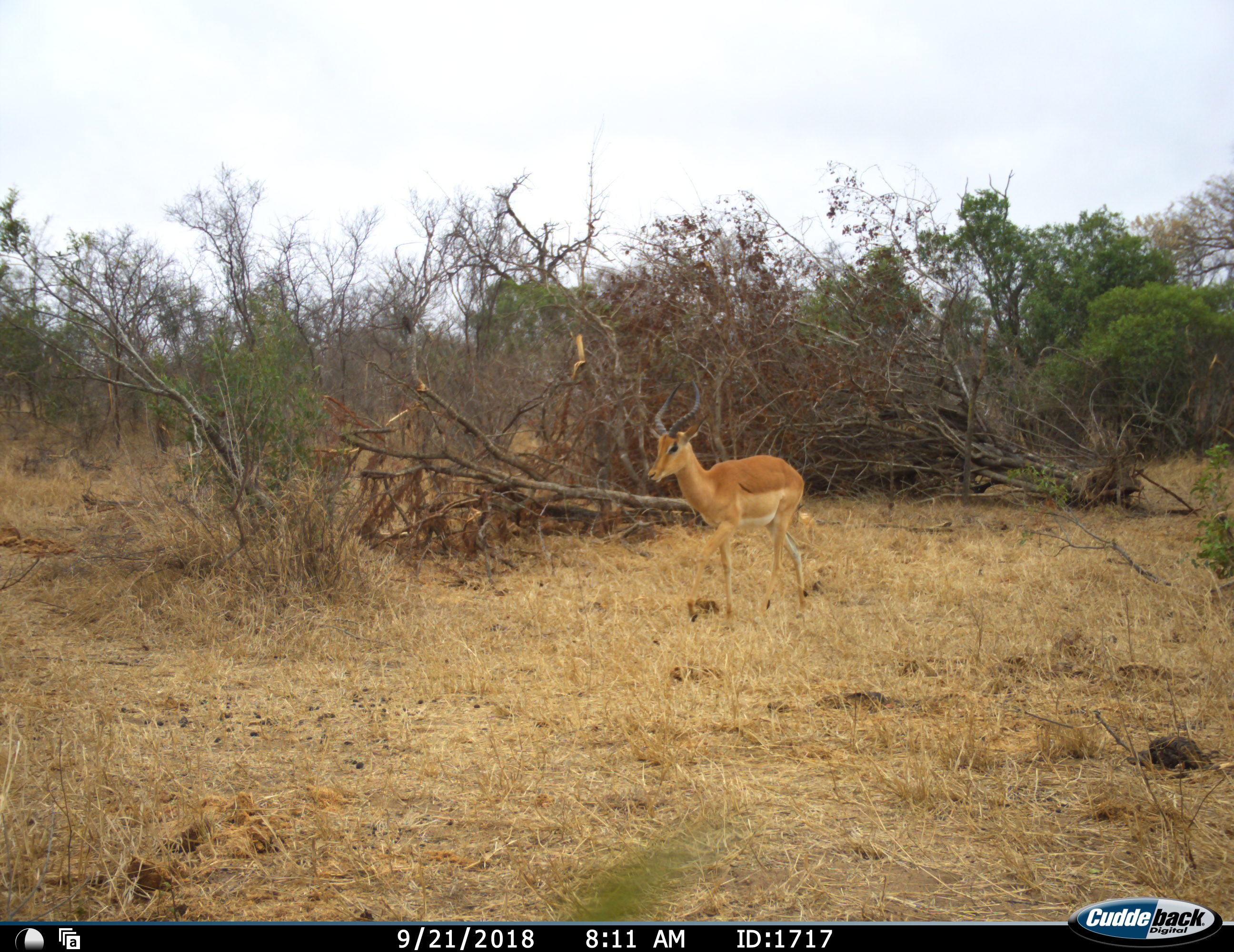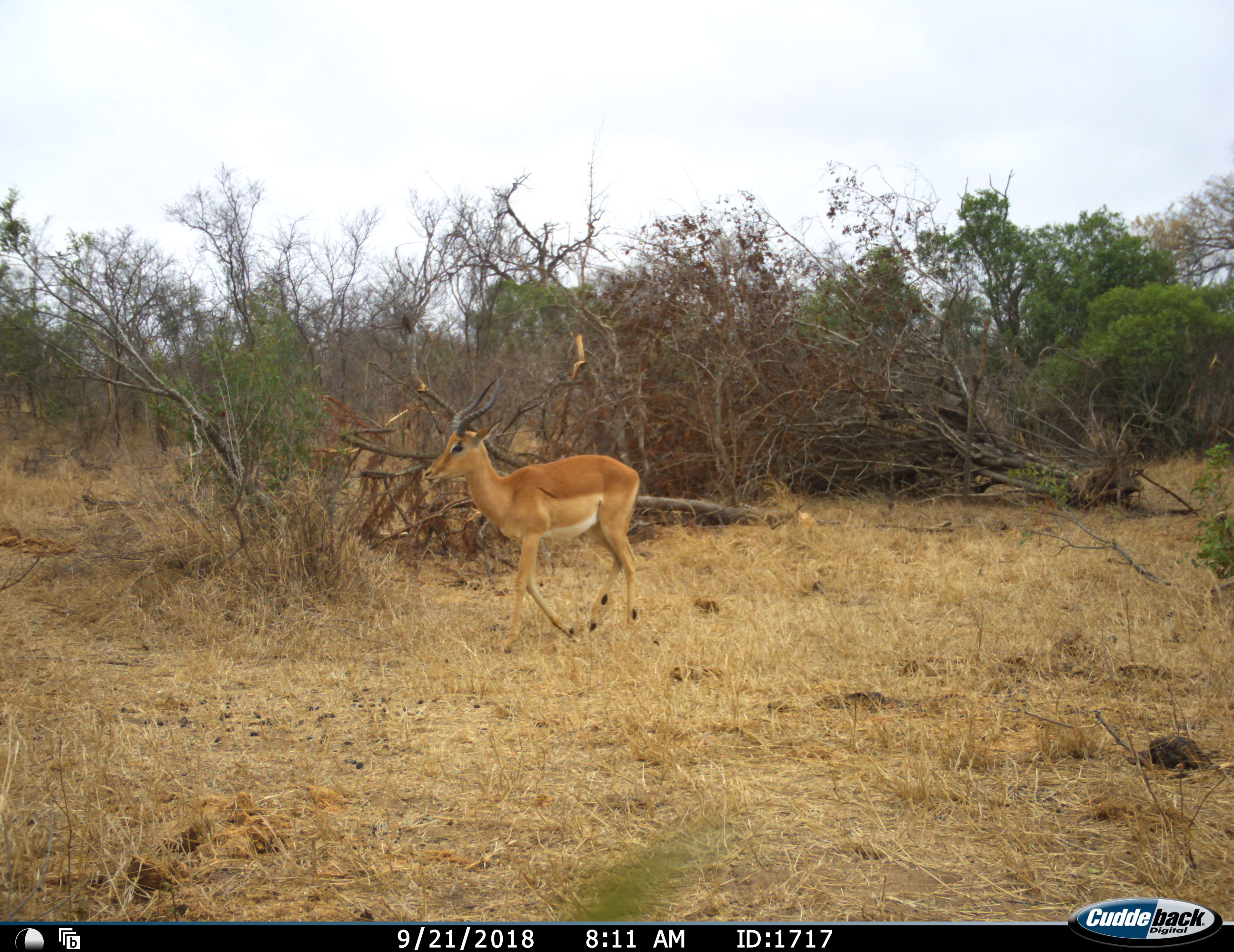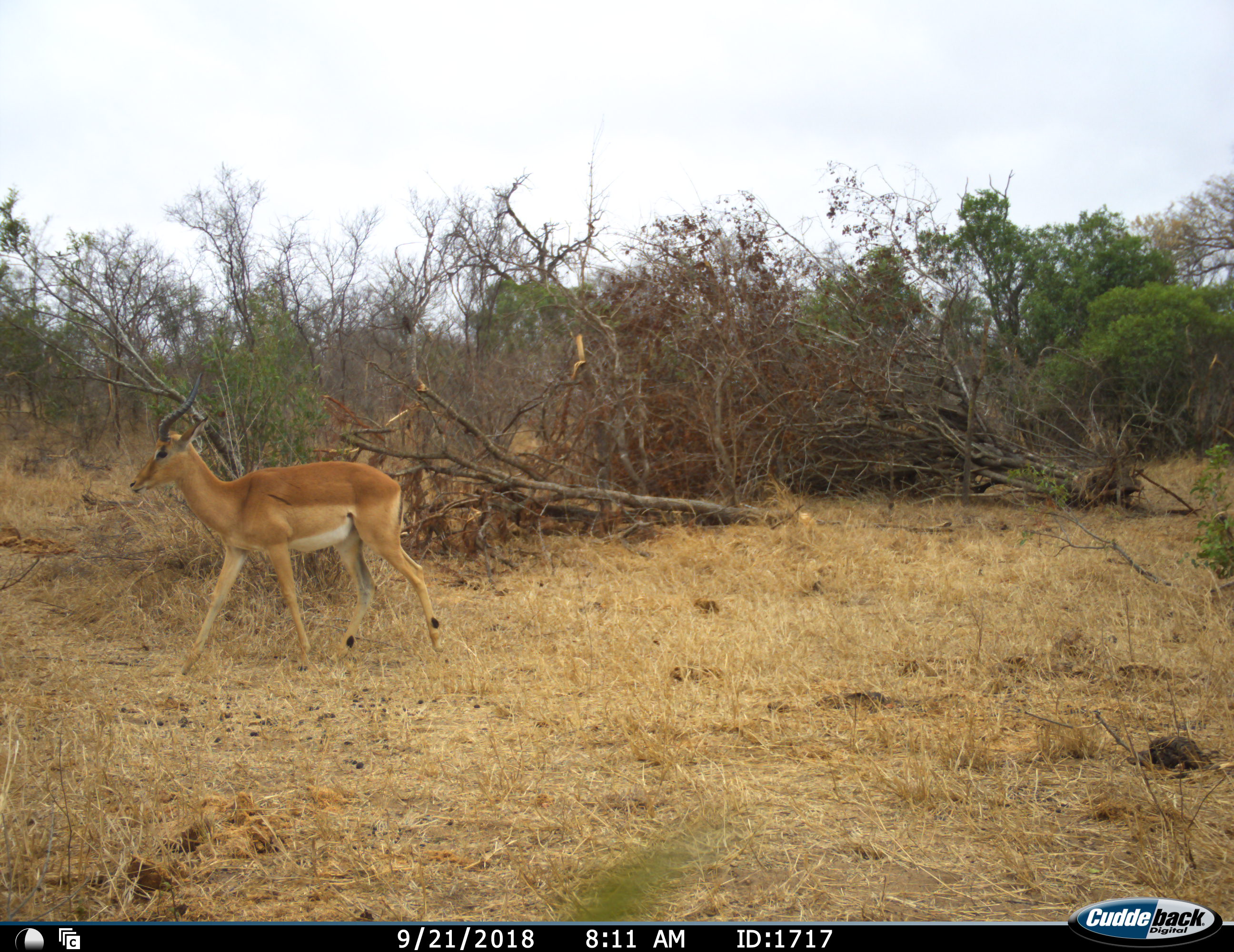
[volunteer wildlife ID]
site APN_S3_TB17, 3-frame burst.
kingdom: Animalia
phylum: Chordata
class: Mammalia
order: Artiodactyla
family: Bovidae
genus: Aepyceros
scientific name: Aepyceros melampus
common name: impala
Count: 1.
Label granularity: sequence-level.